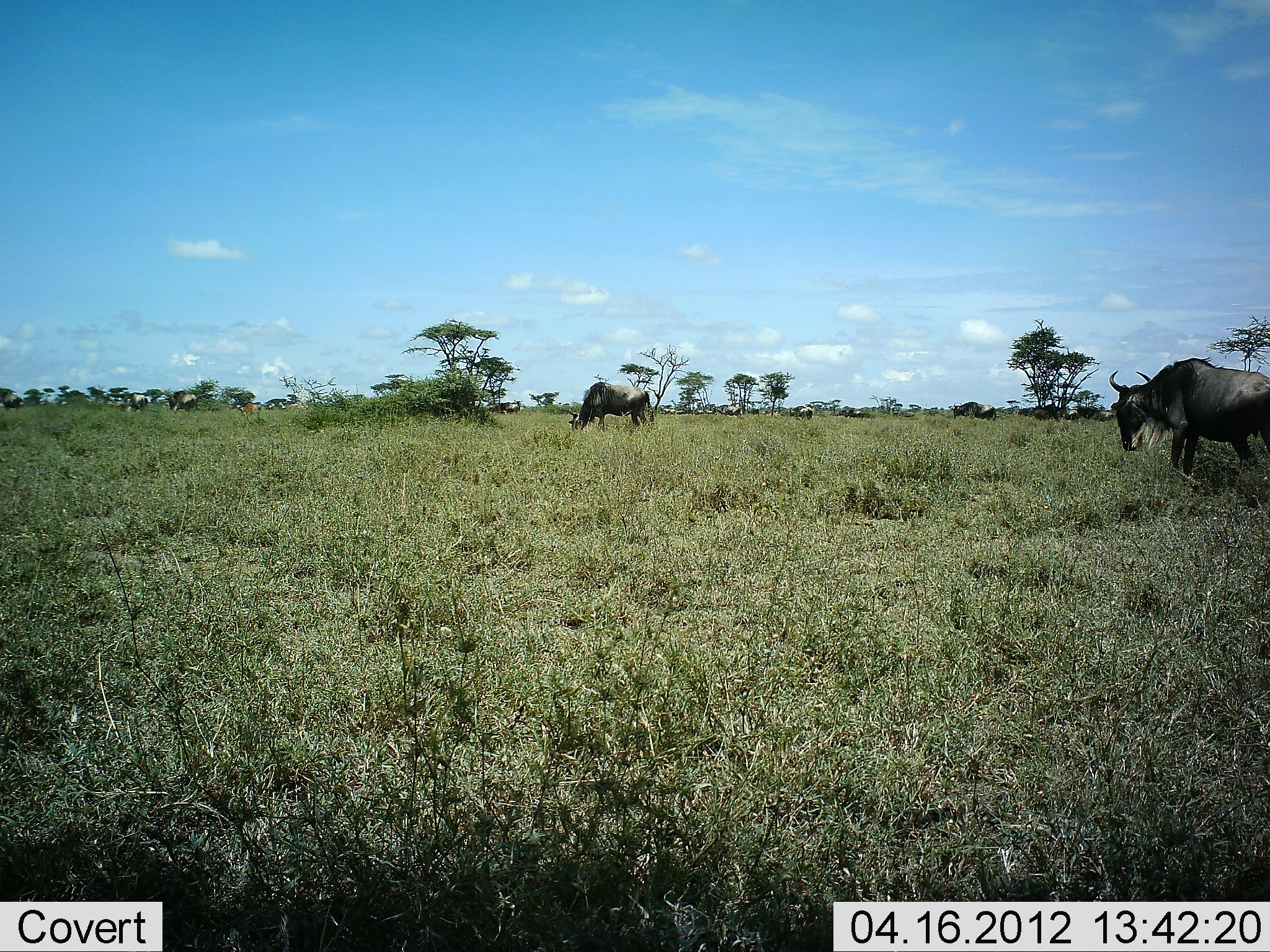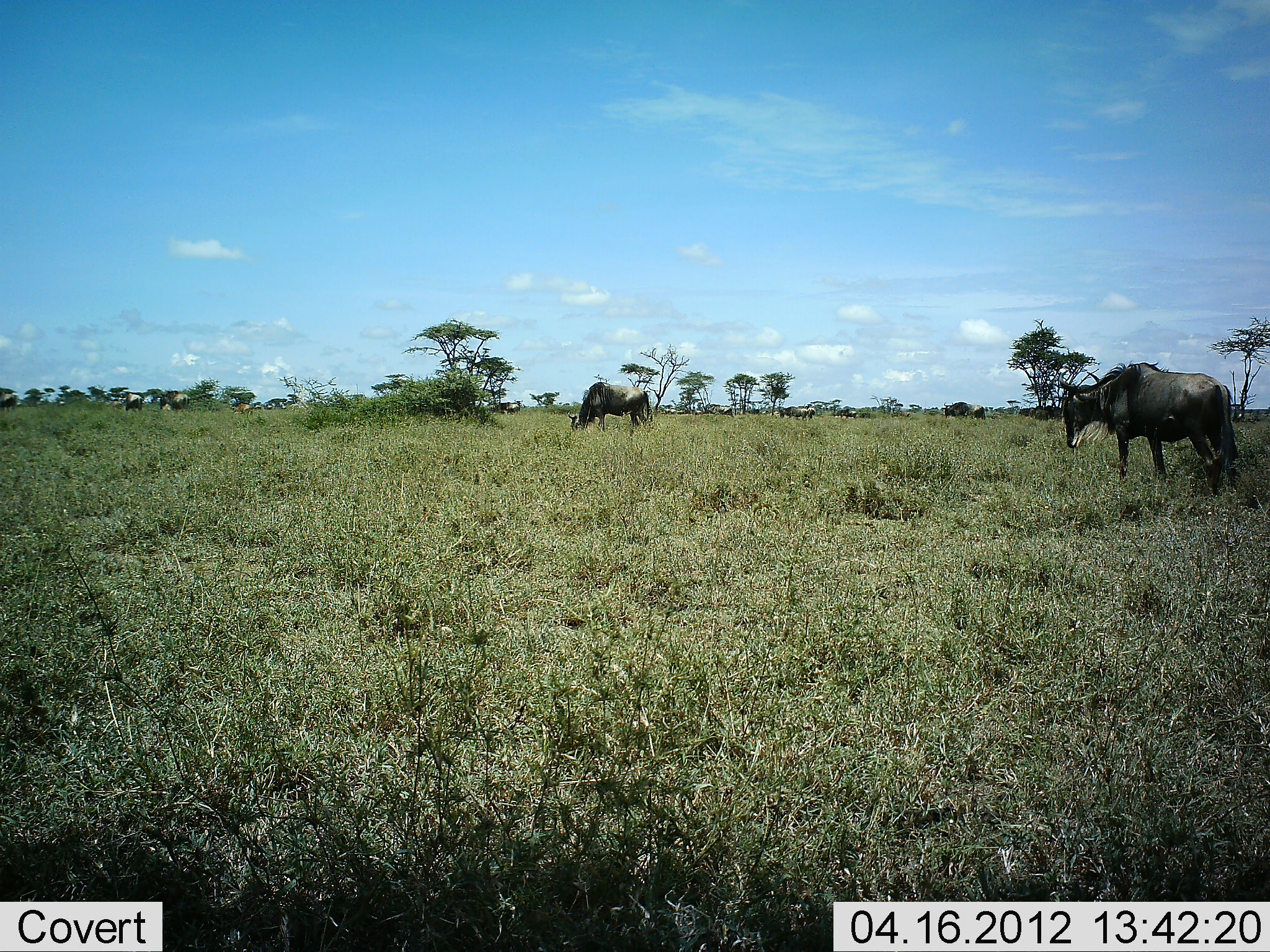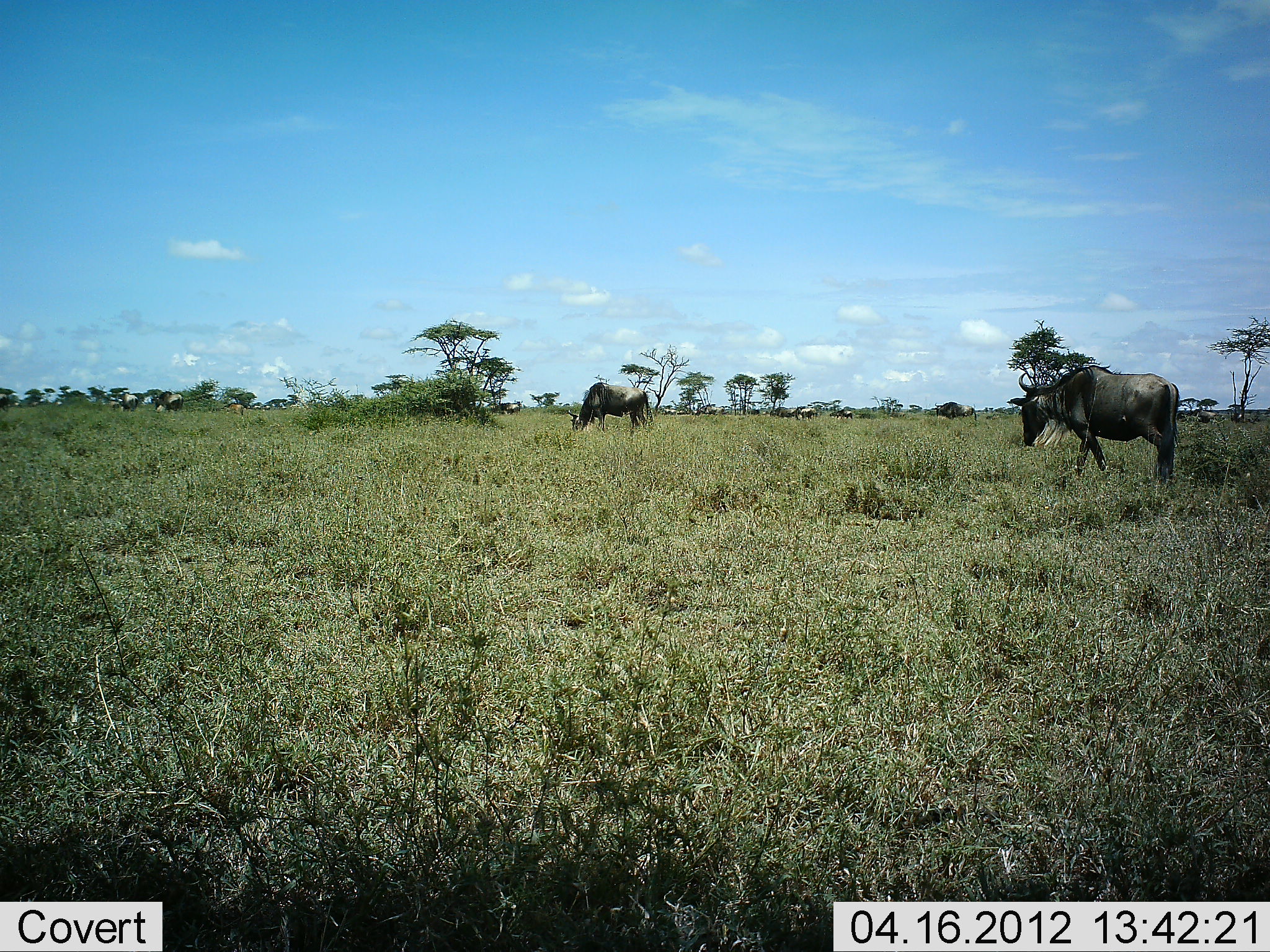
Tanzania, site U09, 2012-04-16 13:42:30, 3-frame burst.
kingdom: Animalia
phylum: Chordata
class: Mammalia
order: Artiodactyla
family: Bovidae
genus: Connochaetes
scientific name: Connochaetes taurinus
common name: blue wildebeest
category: wildebeest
Wildebeest (blue wildebeest) (Connochaetes taurinus), count 11-50. Behavior (volunteer vote fractions): standing 35%, resting 0%, moving 80%, interacting 0%. Young present (vote fraction): 0%. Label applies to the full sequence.